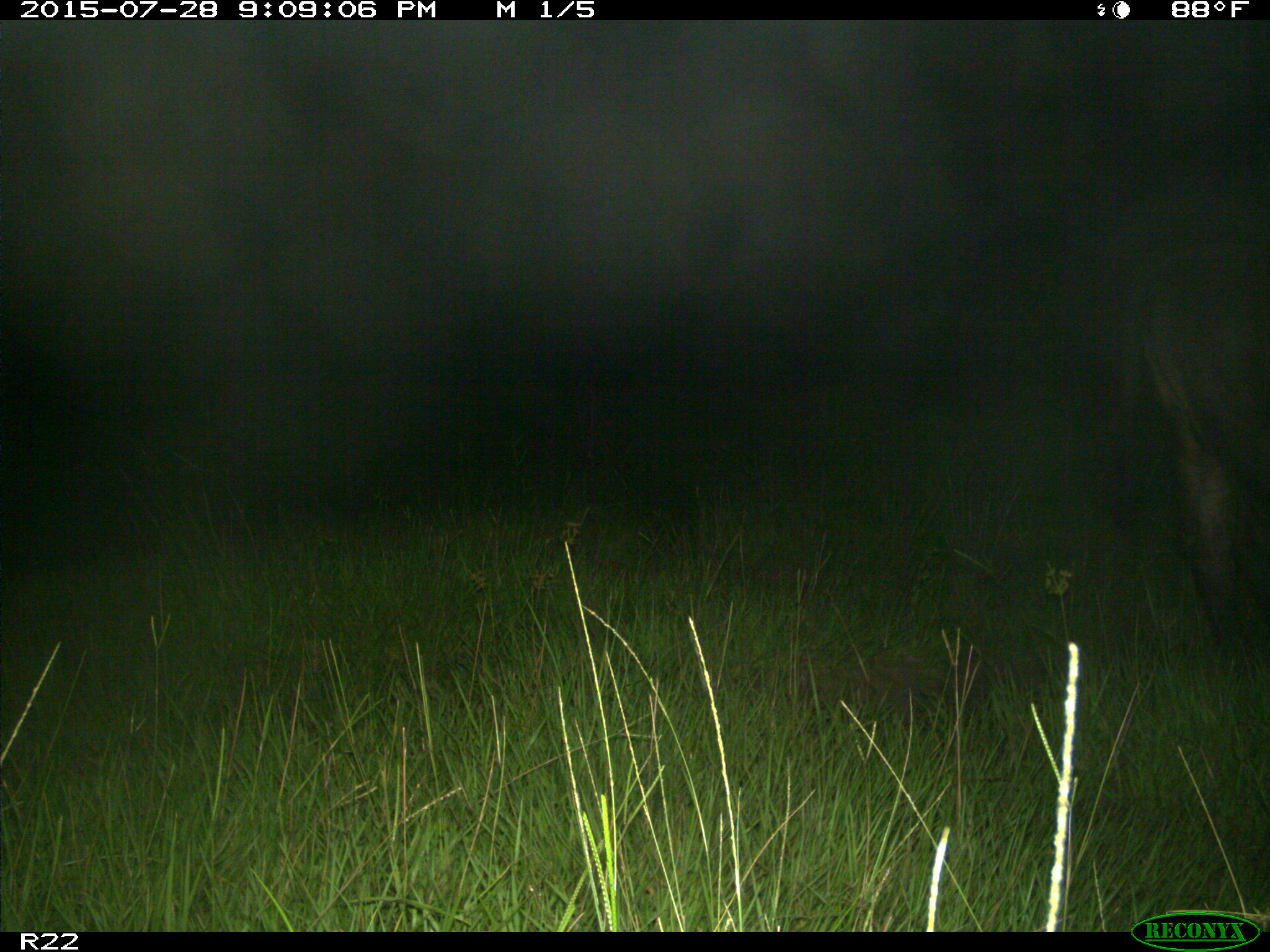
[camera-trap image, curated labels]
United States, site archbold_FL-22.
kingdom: Animalia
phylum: Chordata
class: Mammalia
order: Artiodactyla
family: Bovidae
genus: Bos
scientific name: Bos taurus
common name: domestic cow